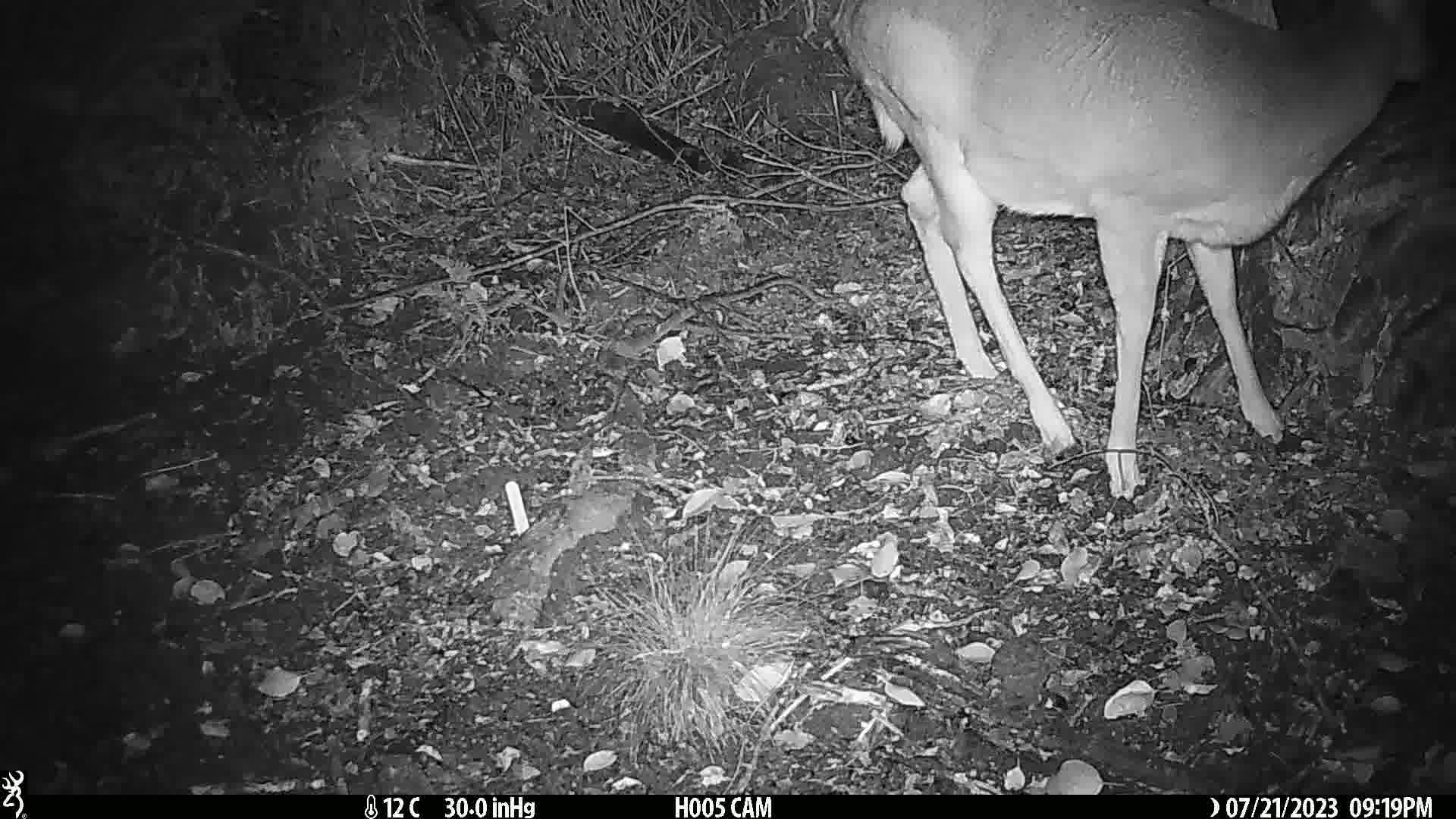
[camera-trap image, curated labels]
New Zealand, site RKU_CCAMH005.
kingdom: Animalia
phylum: Chordata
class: Mammalia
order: Artiodactyla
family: Cervidae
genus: Odocoileus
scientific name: Odocoileus virginianus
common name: white-tailed deer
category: white tailed deer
White tailed deer (white-tailed deer) (Odocoileus virginianus).